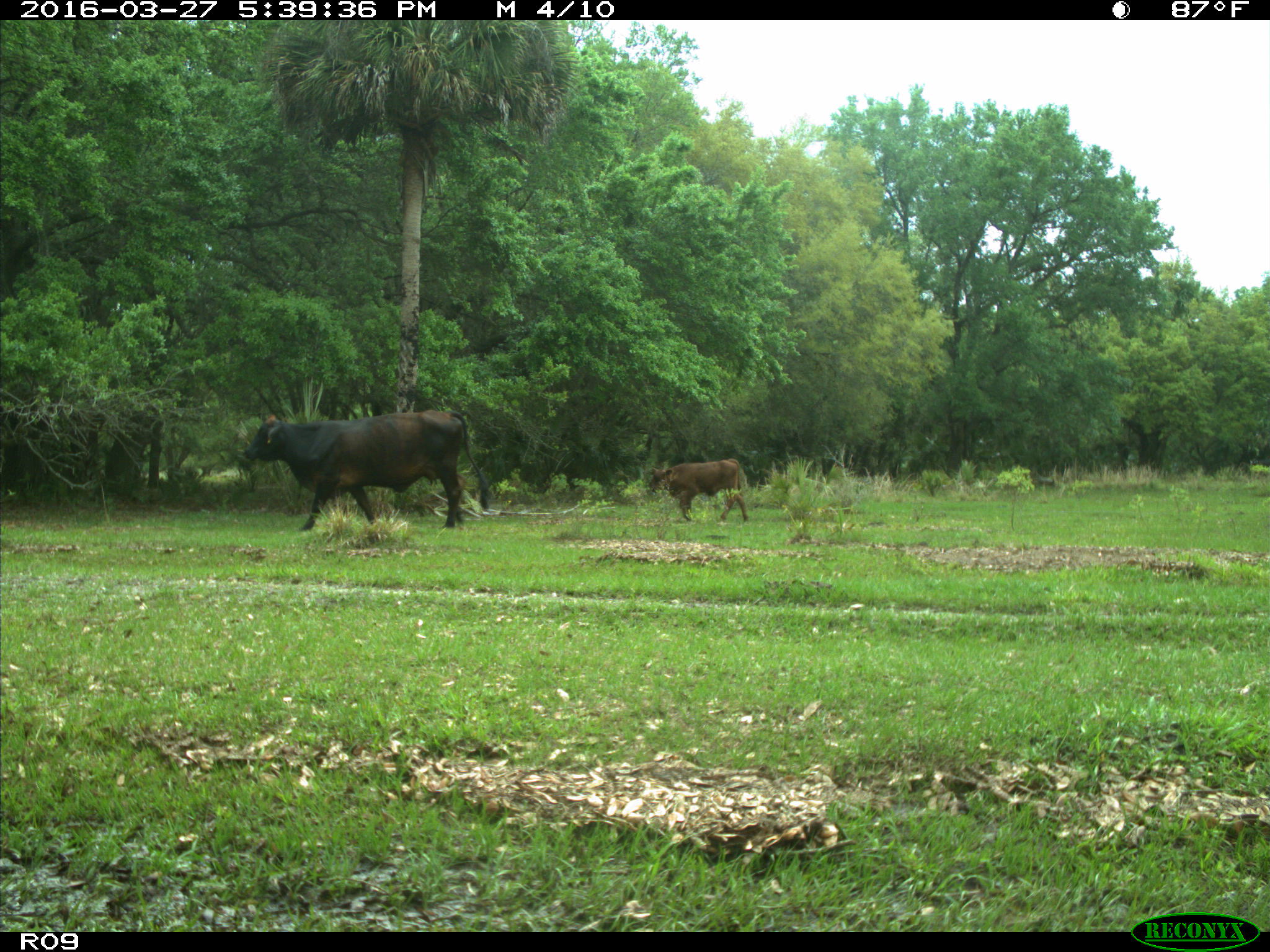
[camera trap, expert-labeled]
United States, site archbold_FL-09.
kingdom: Animalia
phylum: Chordata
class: Mammalia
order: Artiodactyla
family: Bovidae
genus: Bos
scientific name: Bos taurus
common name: domestic cow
Bos taurus (domestic cow).